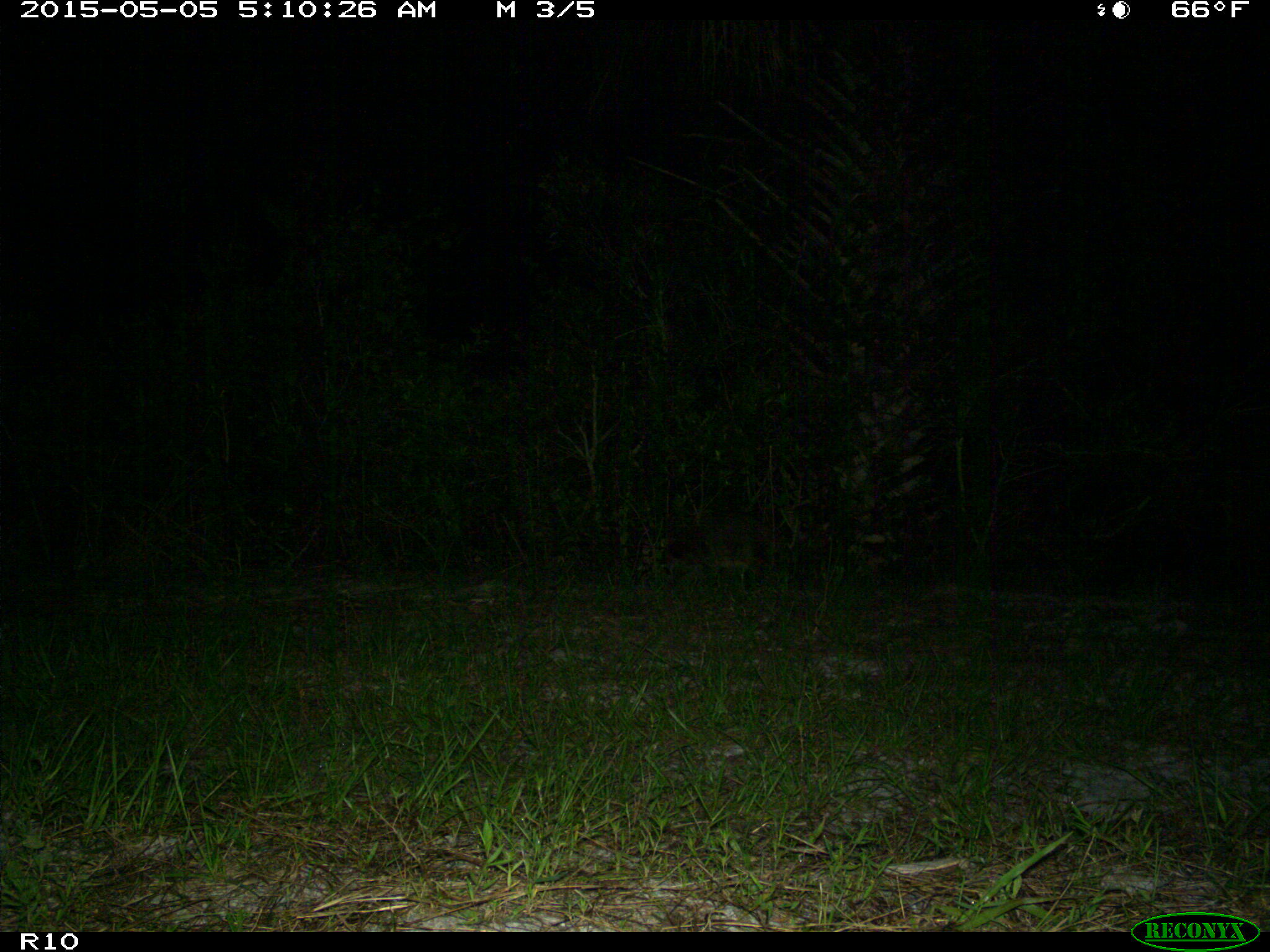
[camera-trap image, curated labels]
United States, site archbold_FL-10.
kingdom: Animalia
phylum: Chordata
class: Mammalia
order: Carnivora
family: Procyonidae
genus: Procyon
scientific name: Procyon lotor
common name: common raccoon